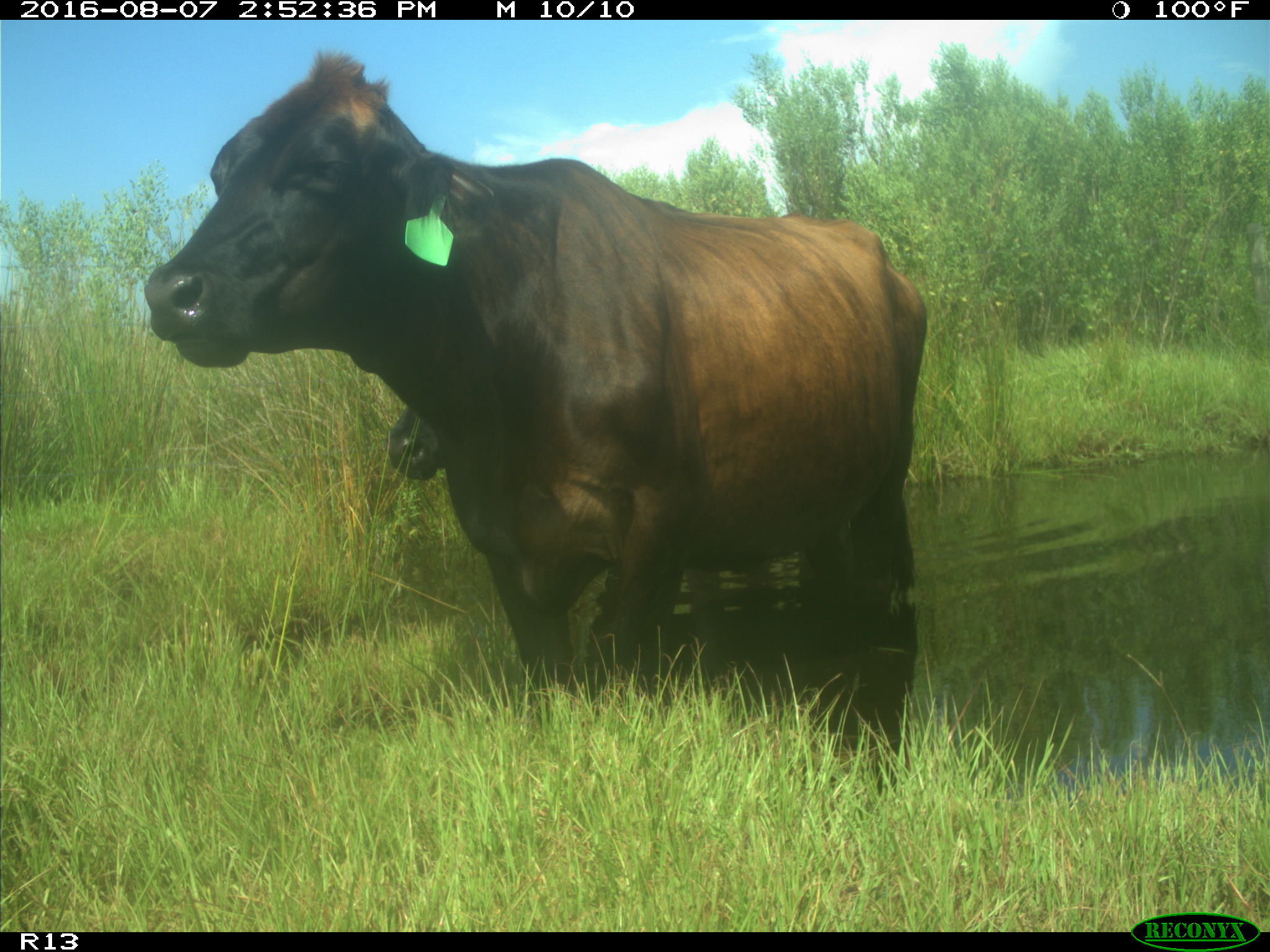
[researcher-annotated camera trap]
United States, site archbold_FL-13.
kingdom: Animalia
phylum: Chordata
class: Mammalia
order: Artiodactyla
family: Bovidae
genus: Bos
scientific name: Bos taurus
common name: domestic cow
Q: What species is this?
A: Bos taurus (domestic cow).